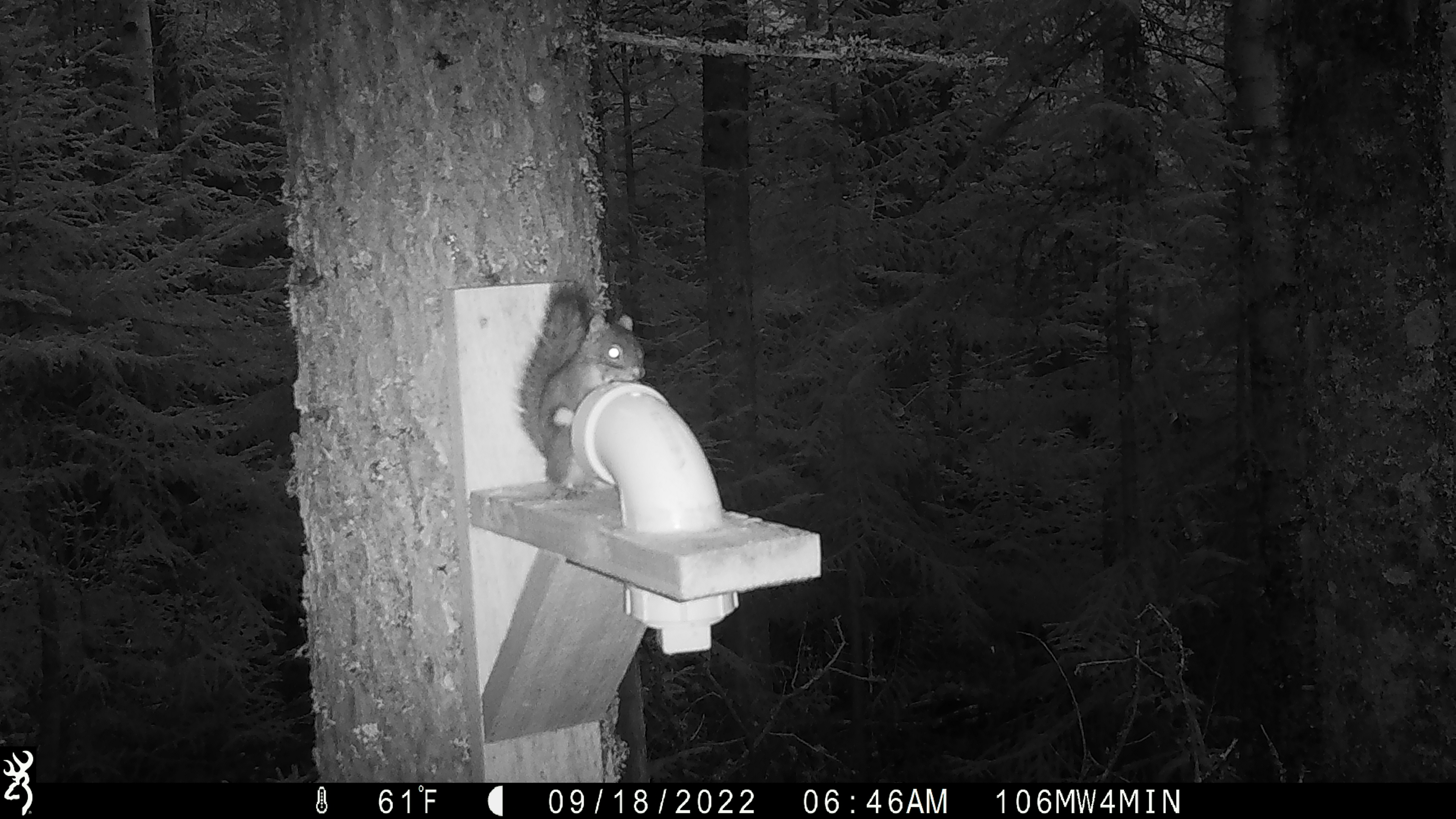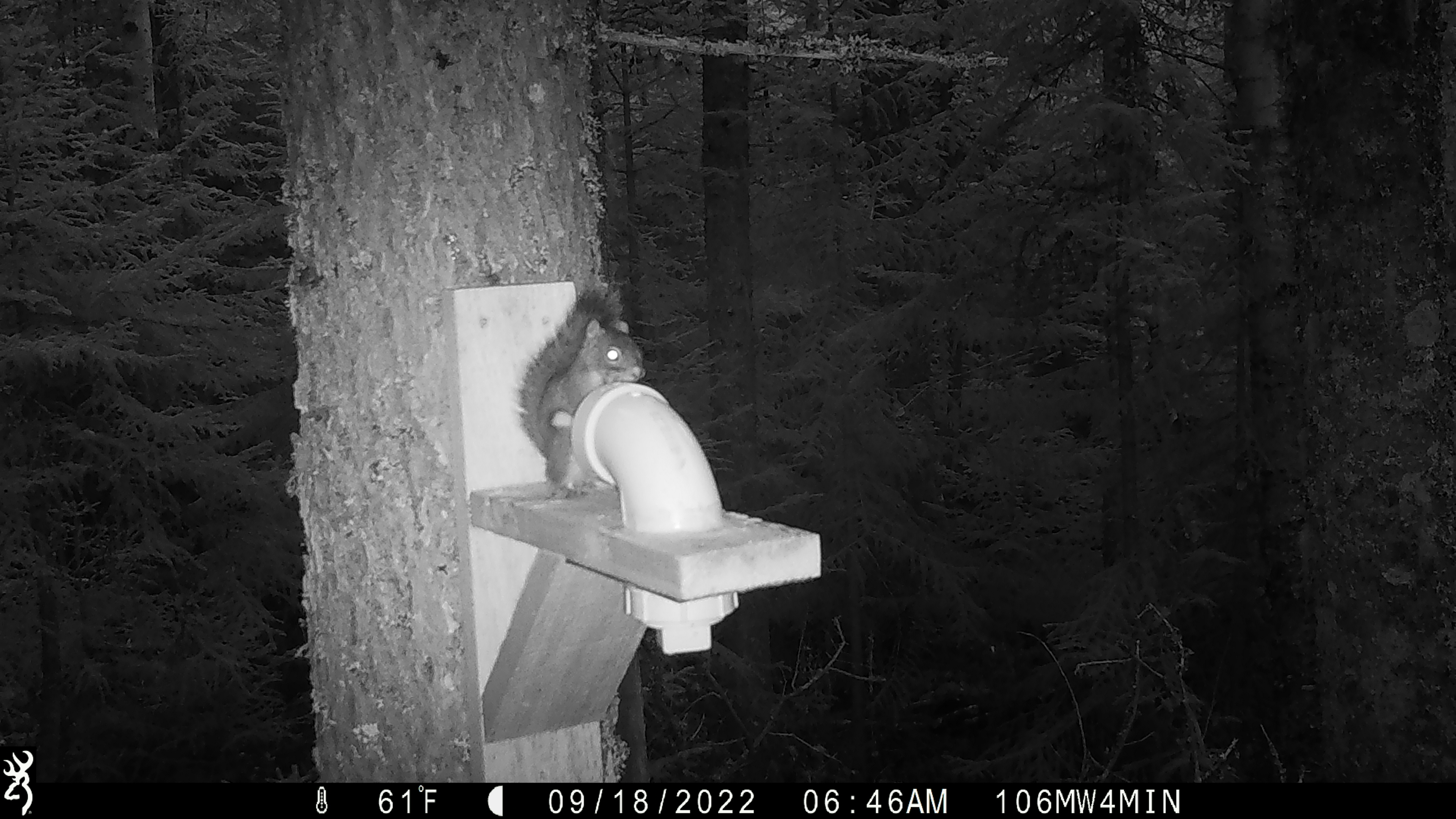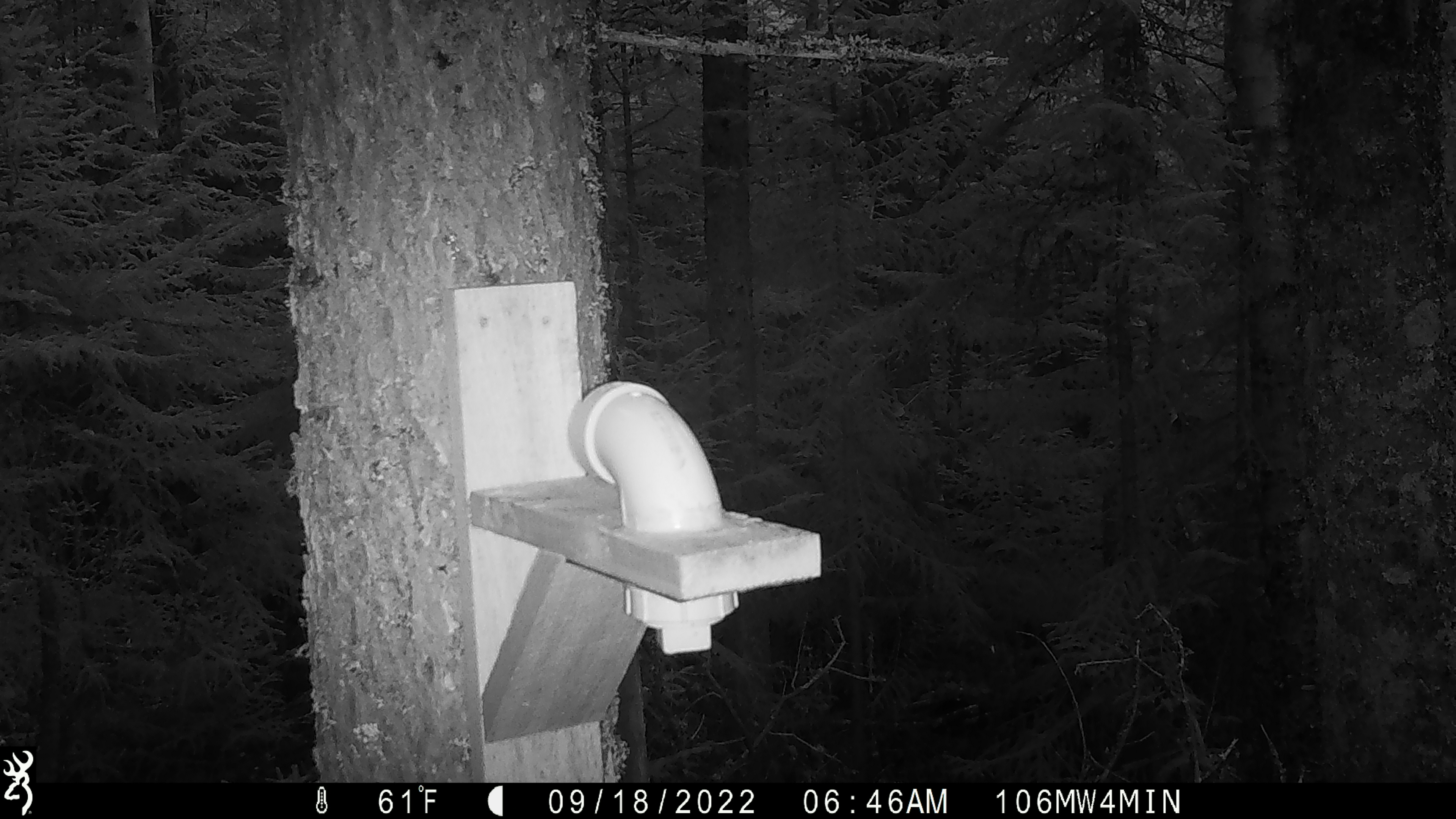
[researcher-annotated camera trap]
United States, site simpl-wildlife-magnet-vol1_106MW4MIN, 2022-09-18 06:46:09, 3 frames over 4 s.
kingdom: Animalia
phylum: Chordata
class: Mammalia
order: Rodentia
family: Sciuridae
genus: Tamiasciurus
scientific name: Tamiasciurus hudsonicus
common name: red squirrel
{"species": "red squirrel (Tamiasciurus hudsonicus)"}